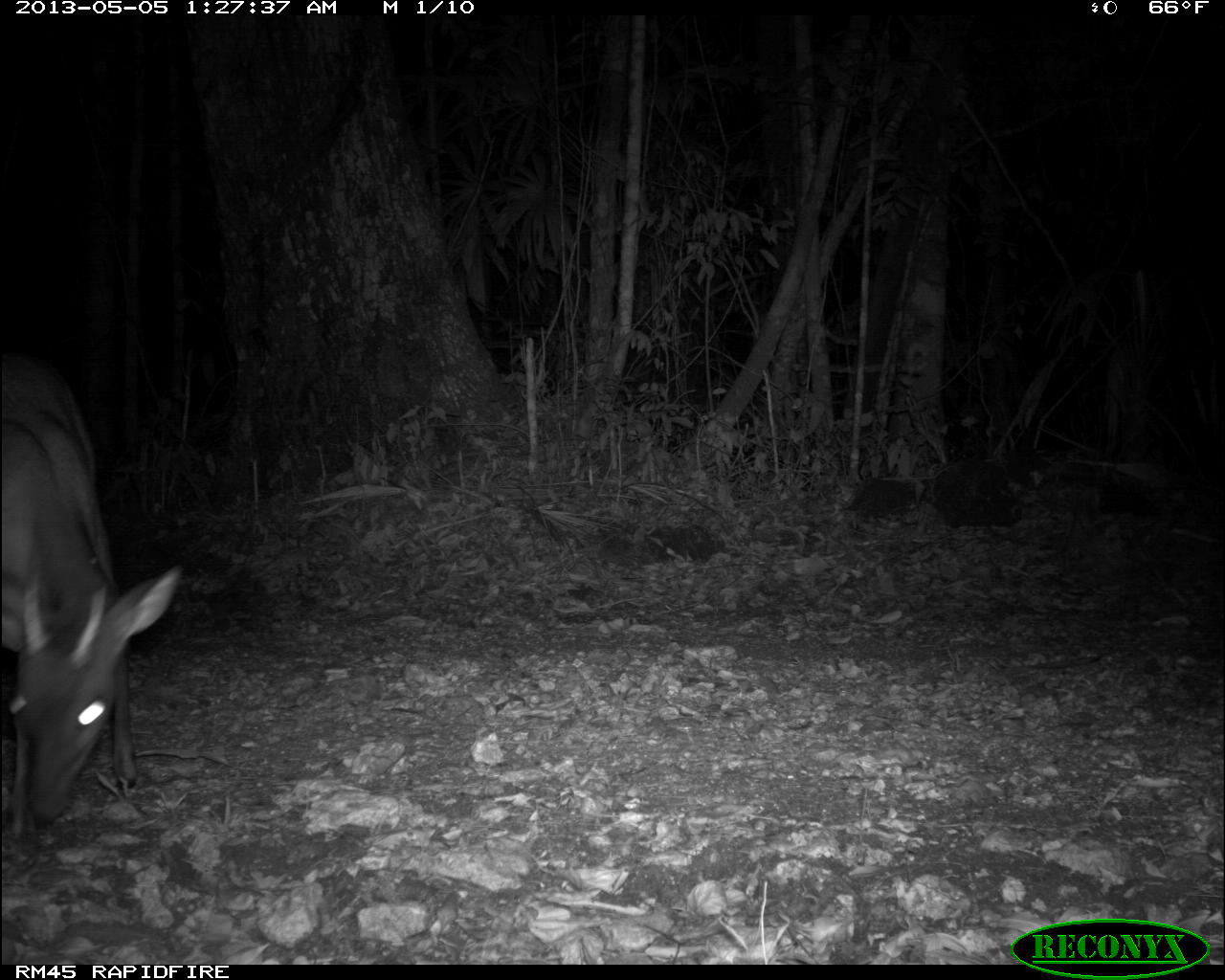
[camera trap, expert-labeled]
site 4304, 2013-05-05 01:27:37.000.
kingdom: Animalia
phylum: Chordata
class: Mammalia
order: Artiodactyla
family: Cervidae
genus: Mazama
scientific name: Mazama temama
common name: central american red brocket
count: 1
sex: male